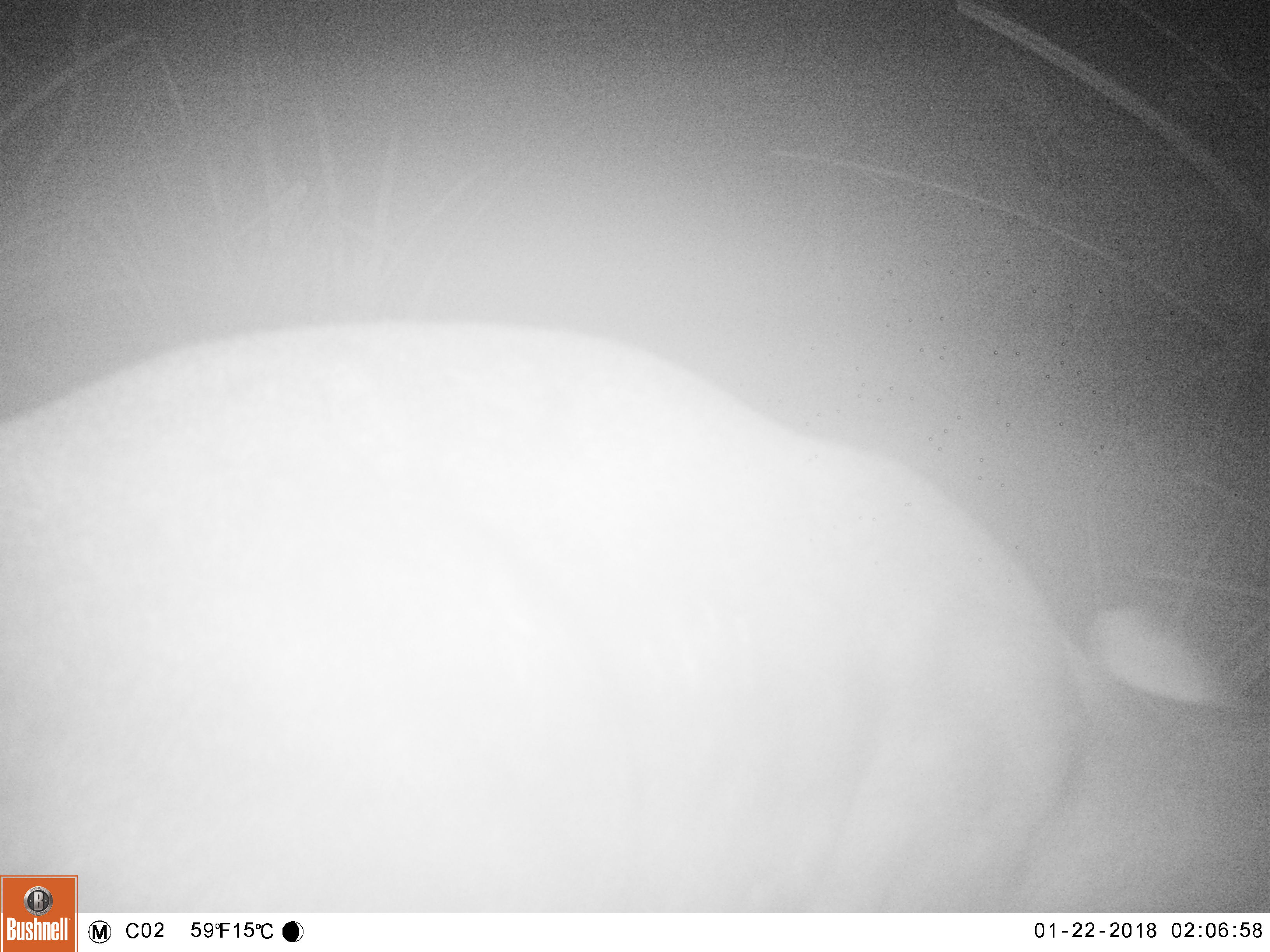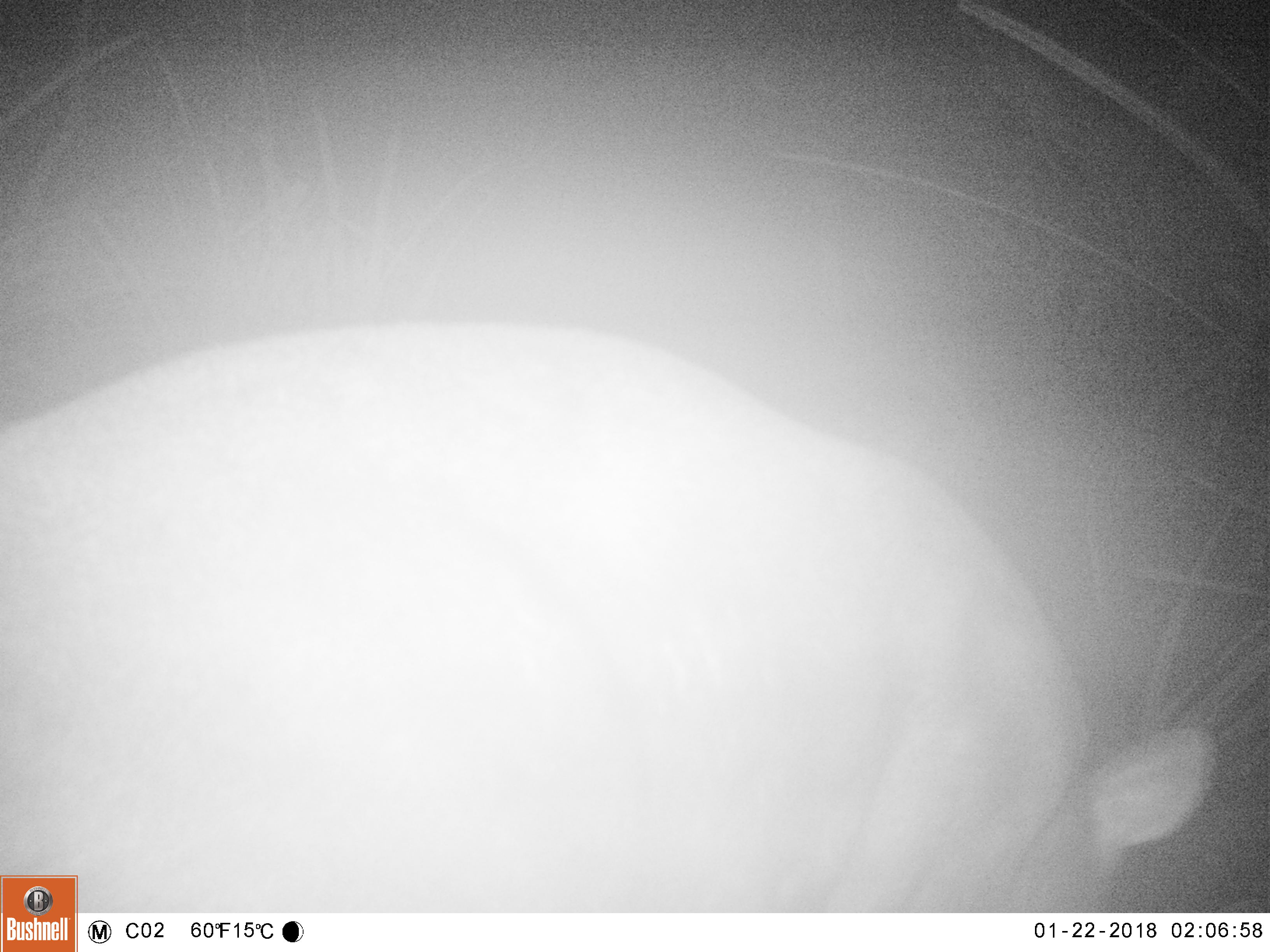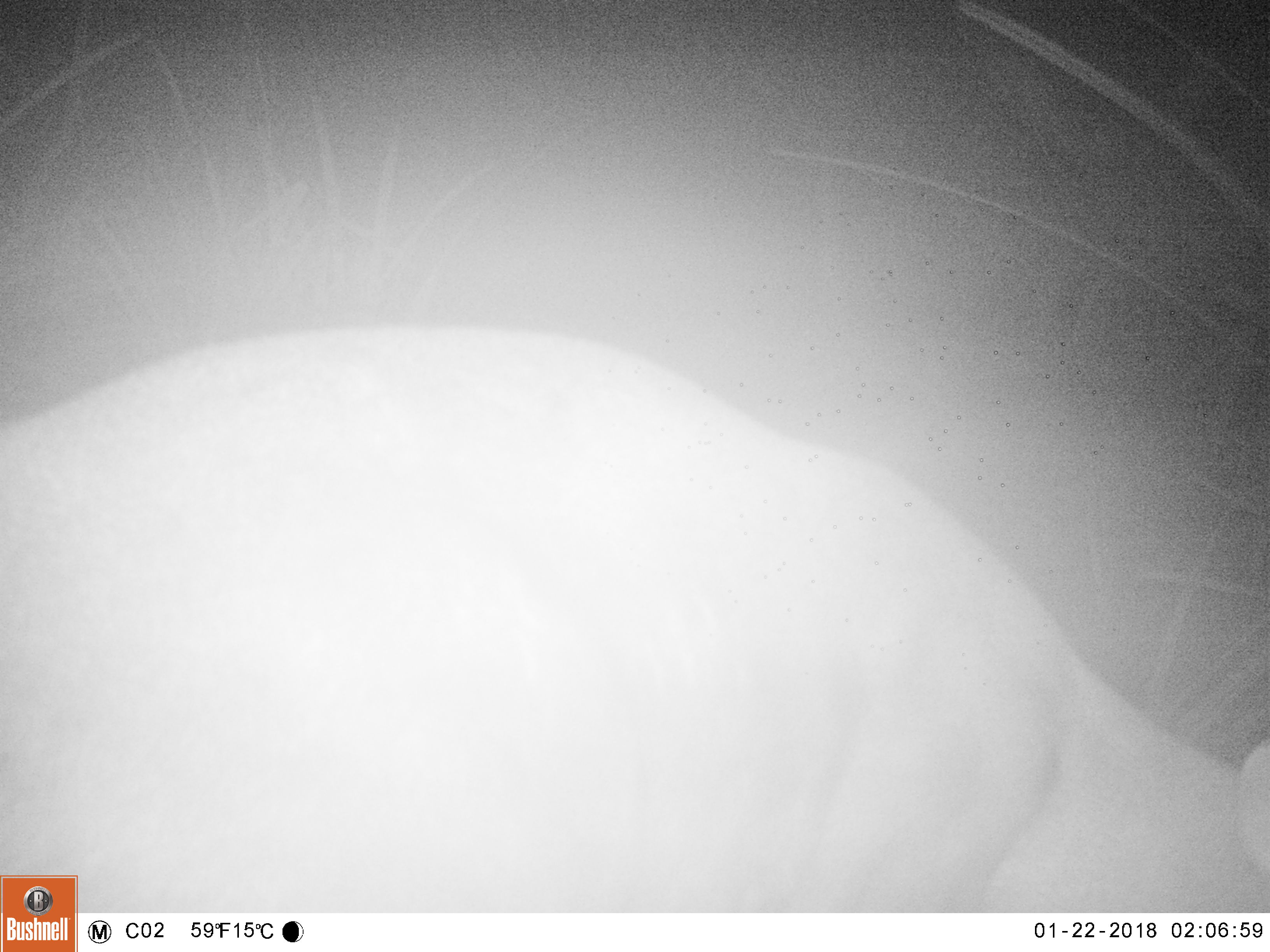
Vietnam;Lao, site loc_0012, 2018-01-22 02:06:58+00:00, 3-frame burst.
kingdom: Animalia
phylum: Chordata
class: Mammalia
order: Artiodactyla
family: Cervidae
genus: Muntiacus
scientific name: Muntiacus rooseveltorum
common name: roosevelt's muntjac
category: roosevelts muntjac group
Roosevelts muntjac group (roosevelt's muntjac) (Muntiacus rooseveltorum). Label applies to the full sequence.